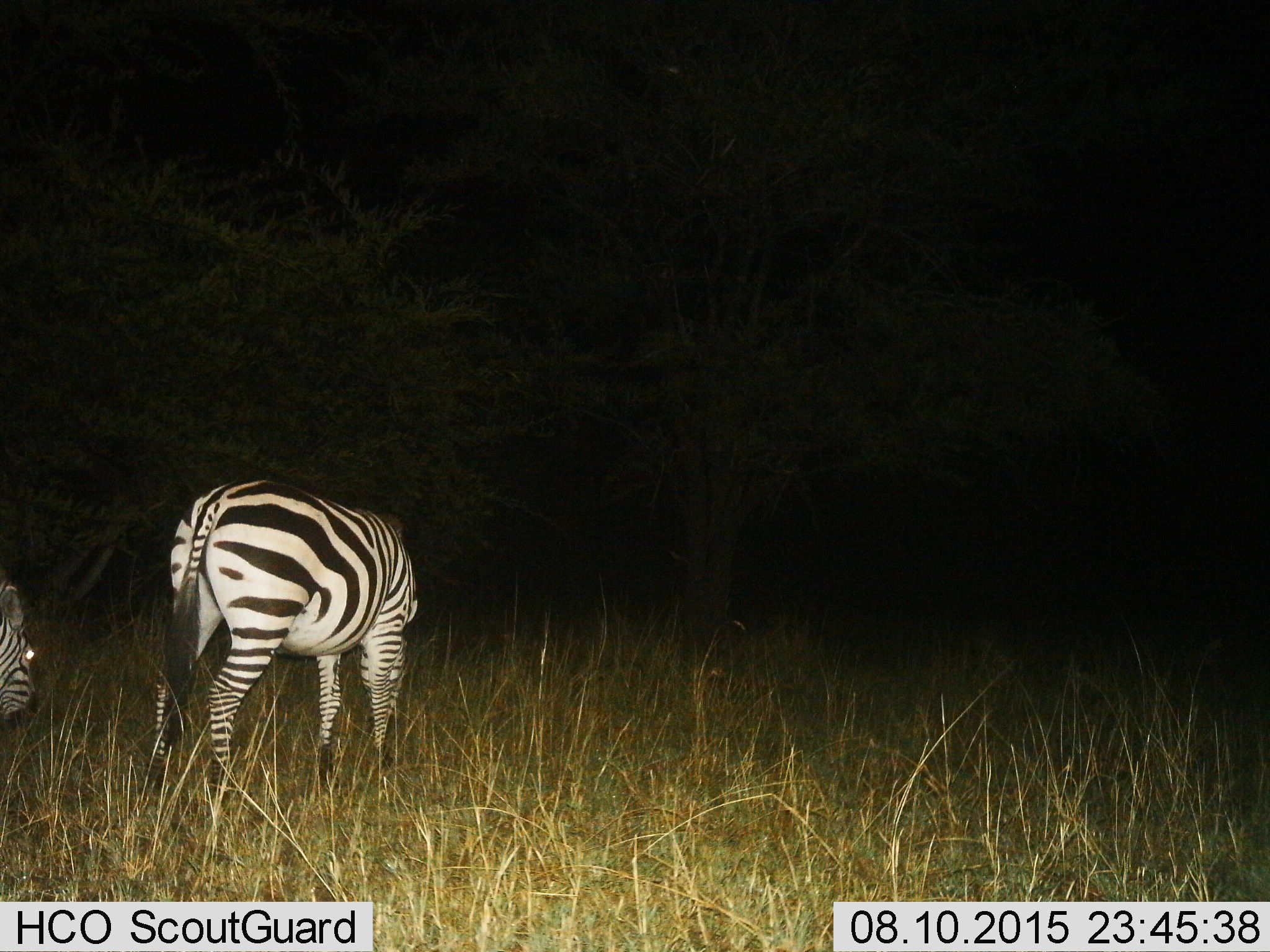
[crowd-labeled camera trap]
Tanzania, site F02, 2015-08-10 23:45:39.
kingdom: Animalia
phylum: Chordata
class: Mammalia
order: Perissodactyla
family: Equidae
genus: Equus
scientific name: Equus quagga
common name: plains zebra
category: zebra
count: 2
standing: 32%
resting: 0%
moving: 21%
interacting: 0%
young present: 5%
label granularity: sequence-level